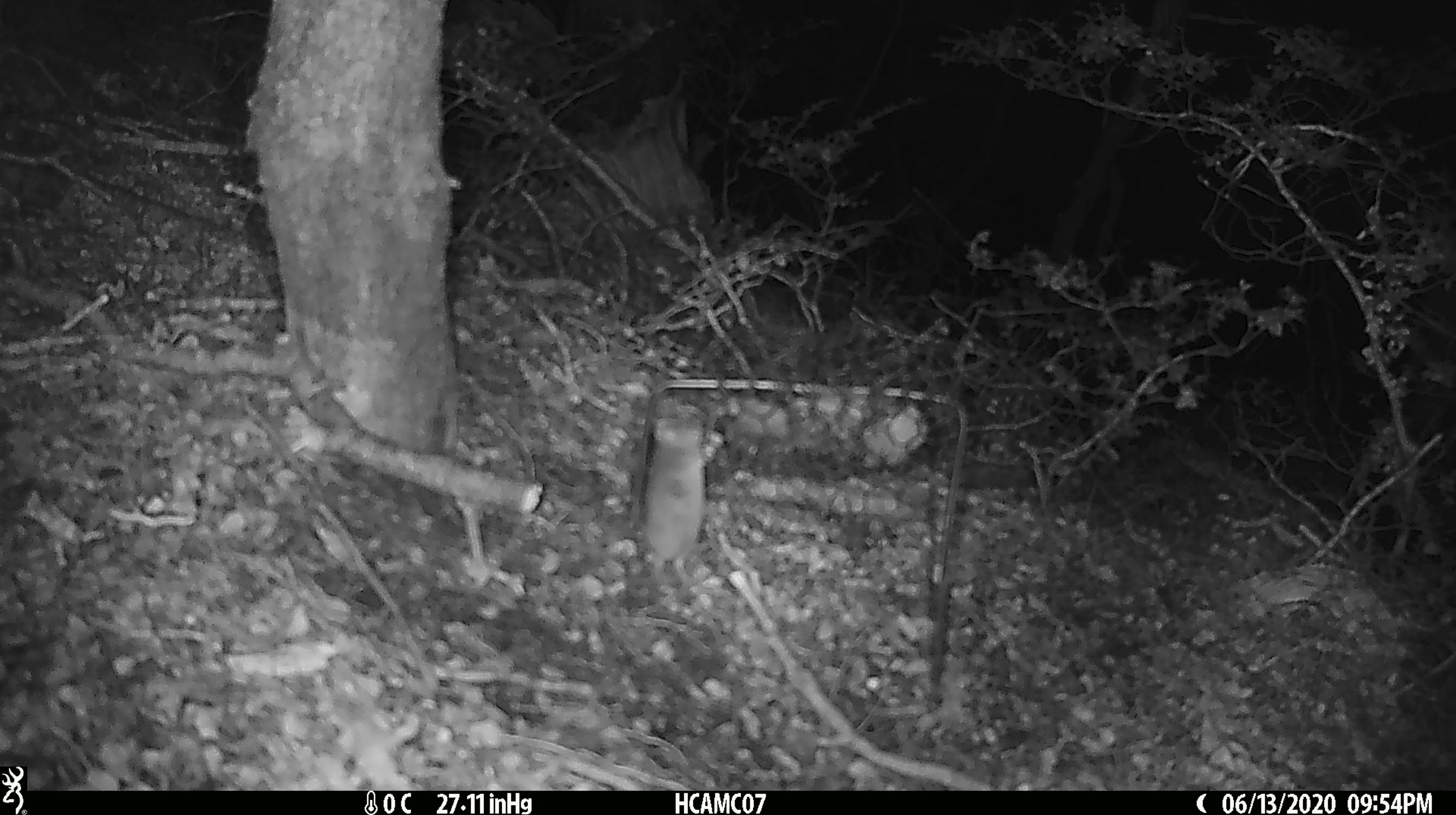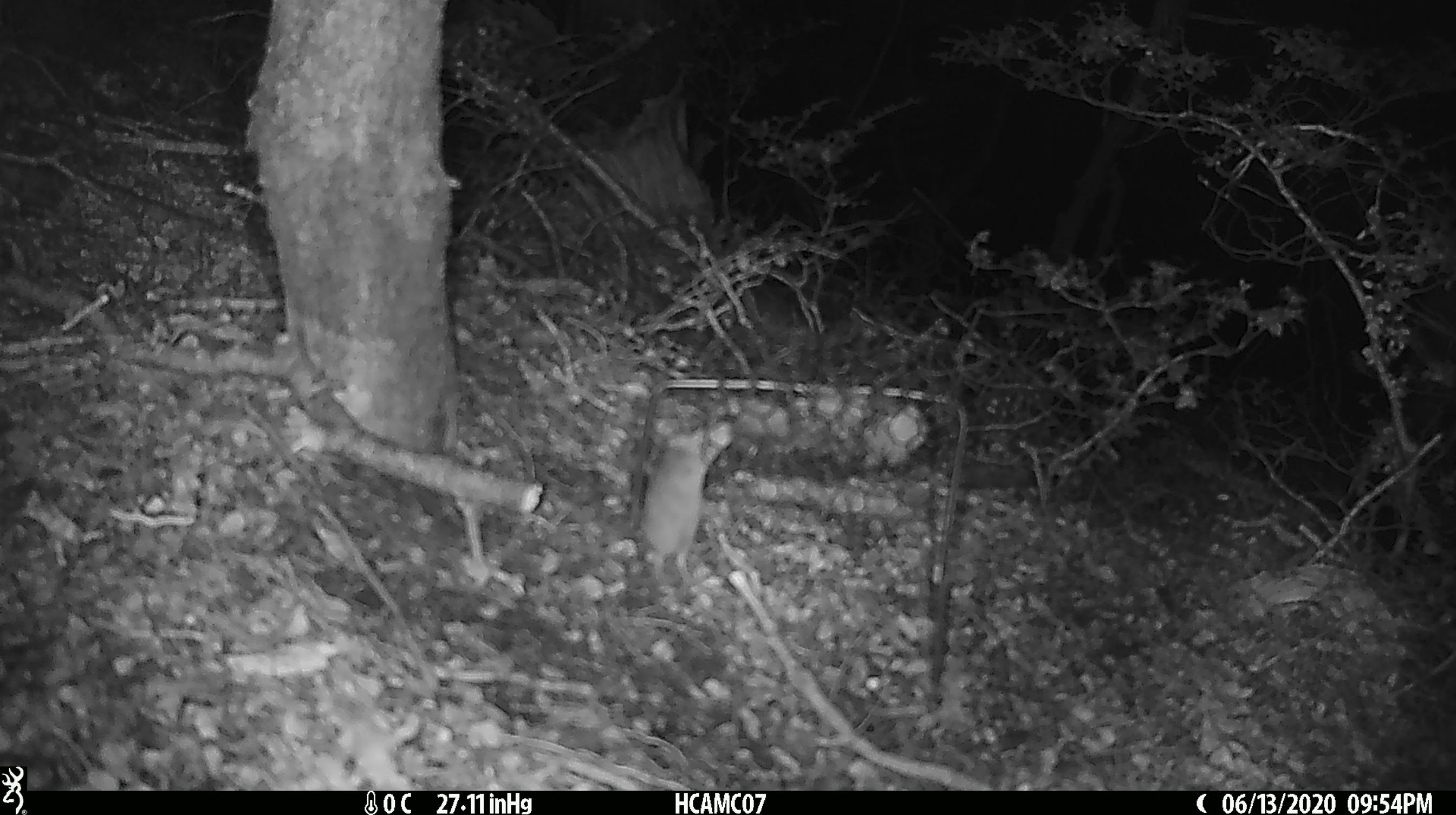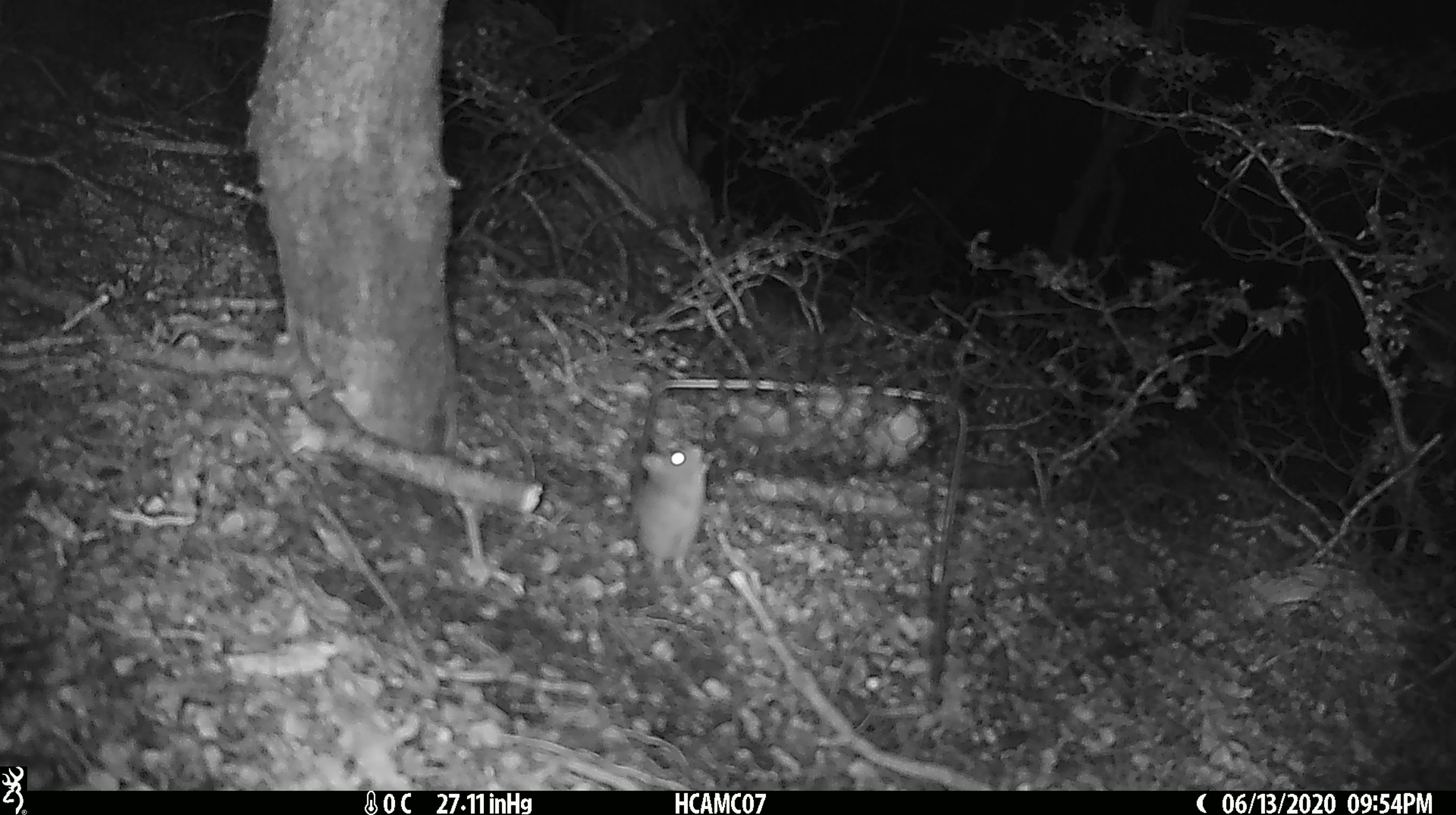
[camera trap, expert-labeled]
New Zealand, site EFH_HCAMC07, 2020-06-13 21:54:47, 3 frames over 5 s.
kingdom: Animalia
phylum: Chordata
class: Mammalia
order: Rodentia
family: Muridae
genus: Mus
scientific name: Mus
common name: mouse